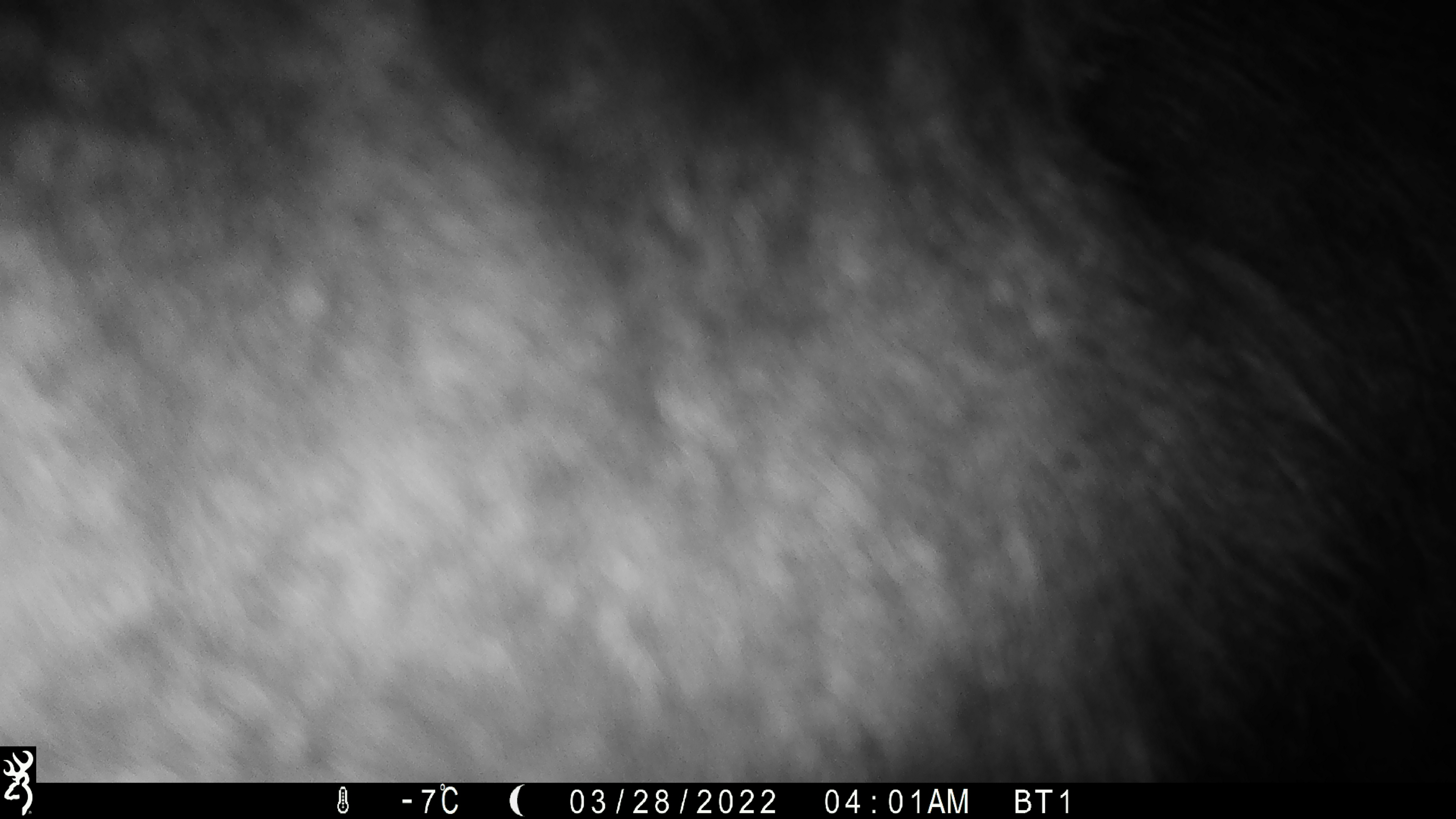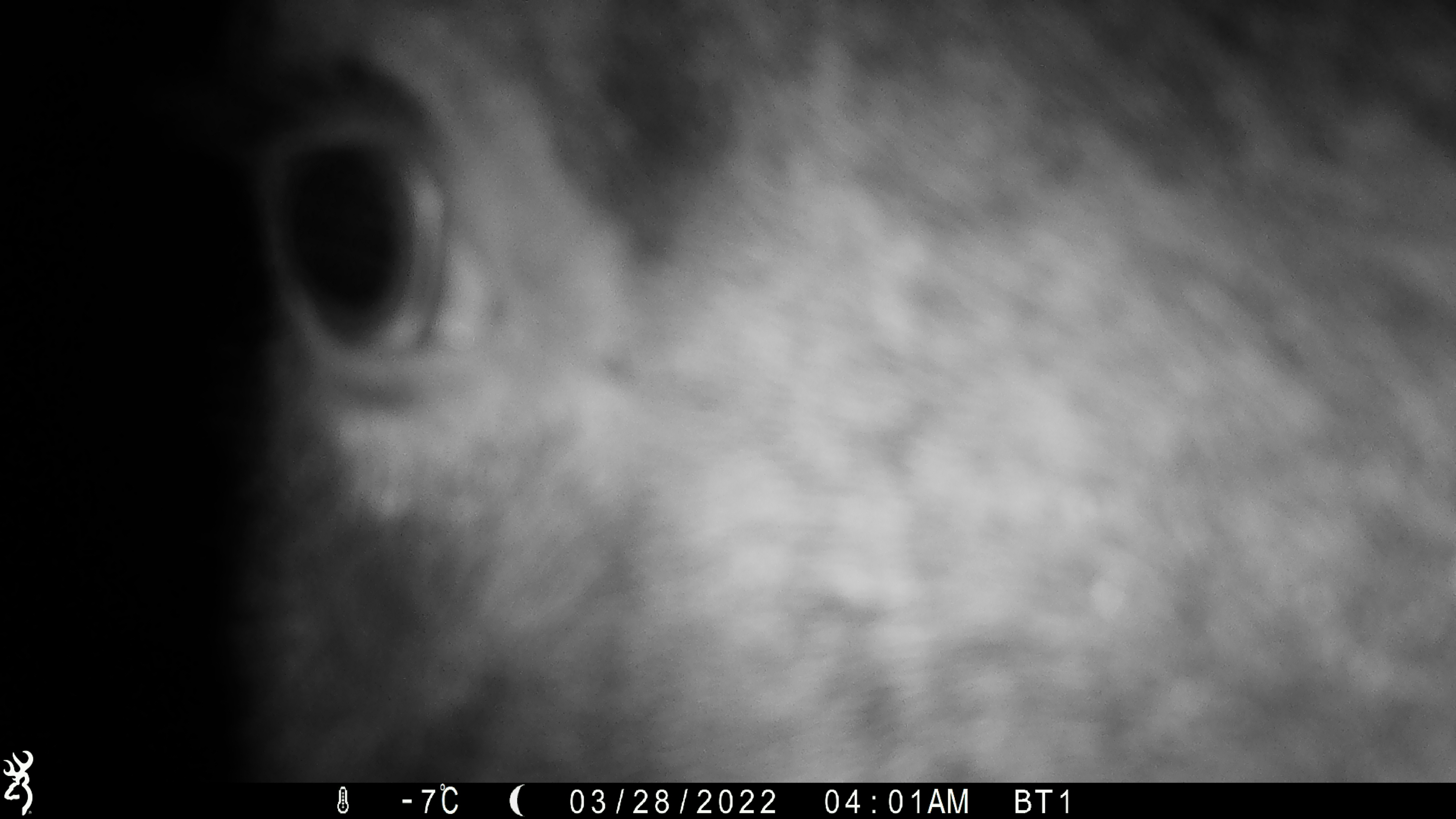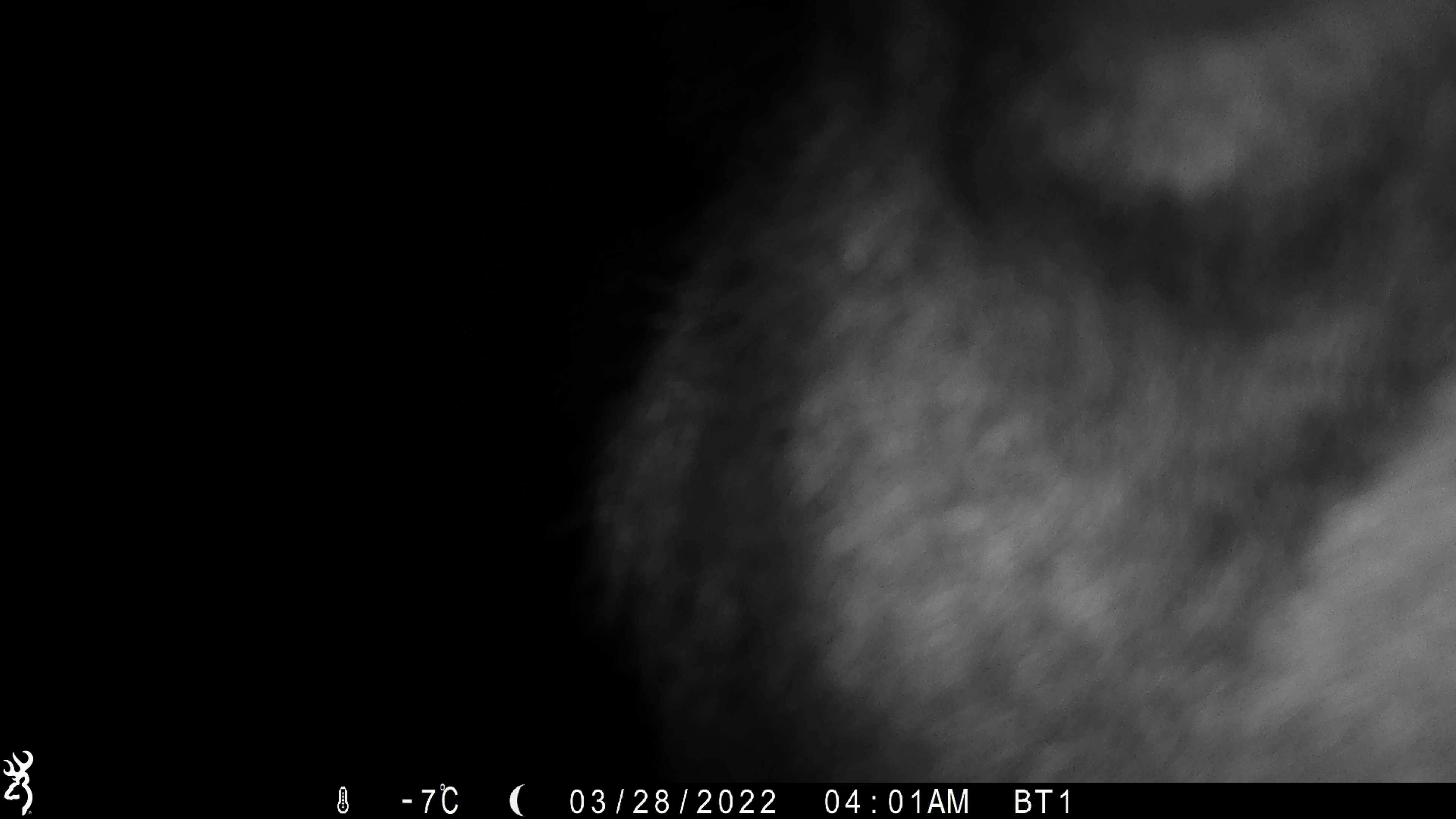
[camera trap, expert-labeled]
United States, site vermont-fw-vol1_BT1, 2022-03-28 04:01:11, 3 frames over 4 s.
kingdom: Animalia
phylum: Chordata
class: Mammalia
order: Artiodactyla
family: Cervidae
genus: Alces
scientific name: Alces alces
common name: moose